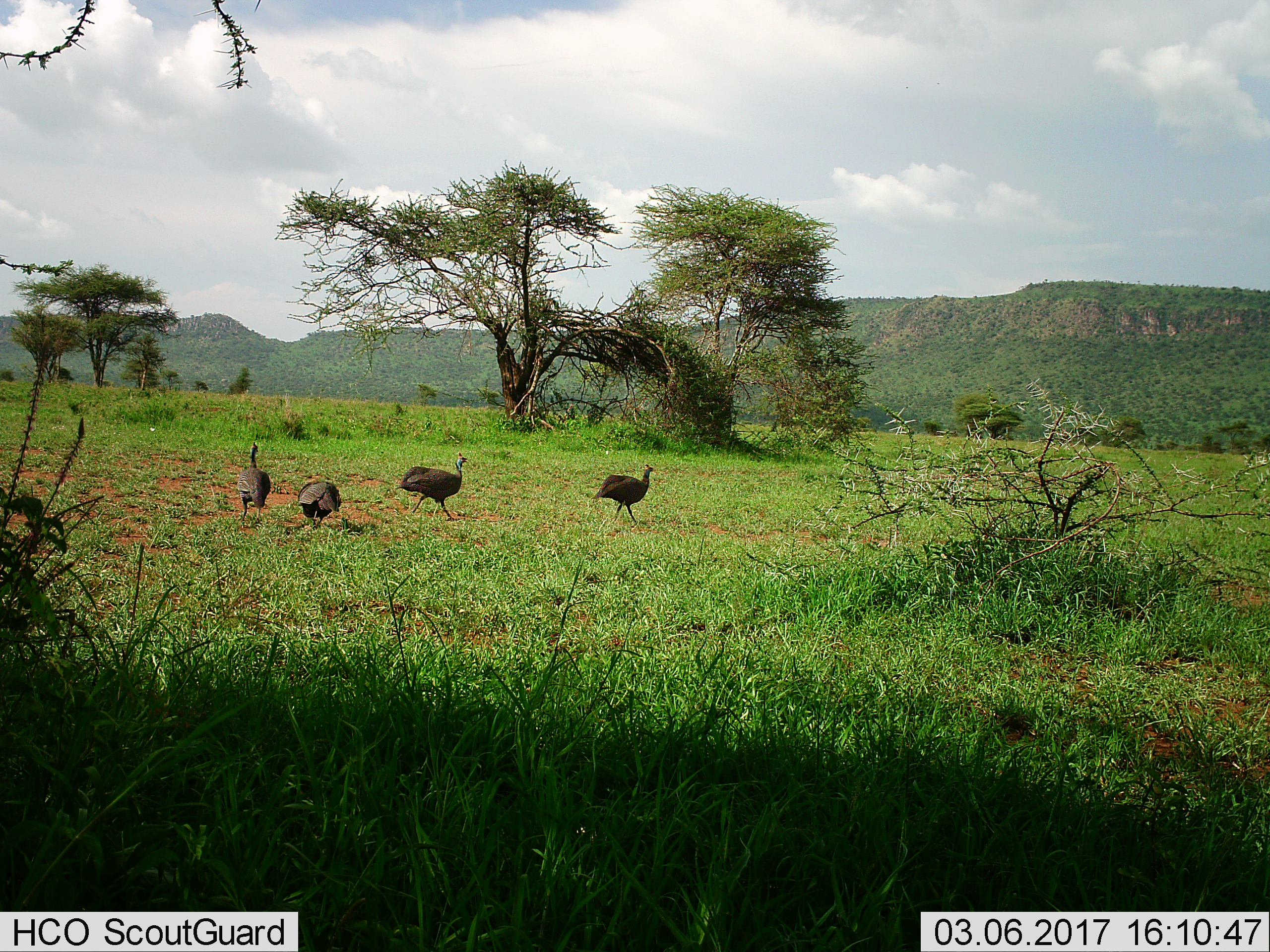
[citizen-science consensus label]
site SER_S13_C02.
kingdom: Animalia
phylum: Chordata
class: Aves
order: Galliformes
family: Numididae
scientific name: Numididae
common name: guineafowl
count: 4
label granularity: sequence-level